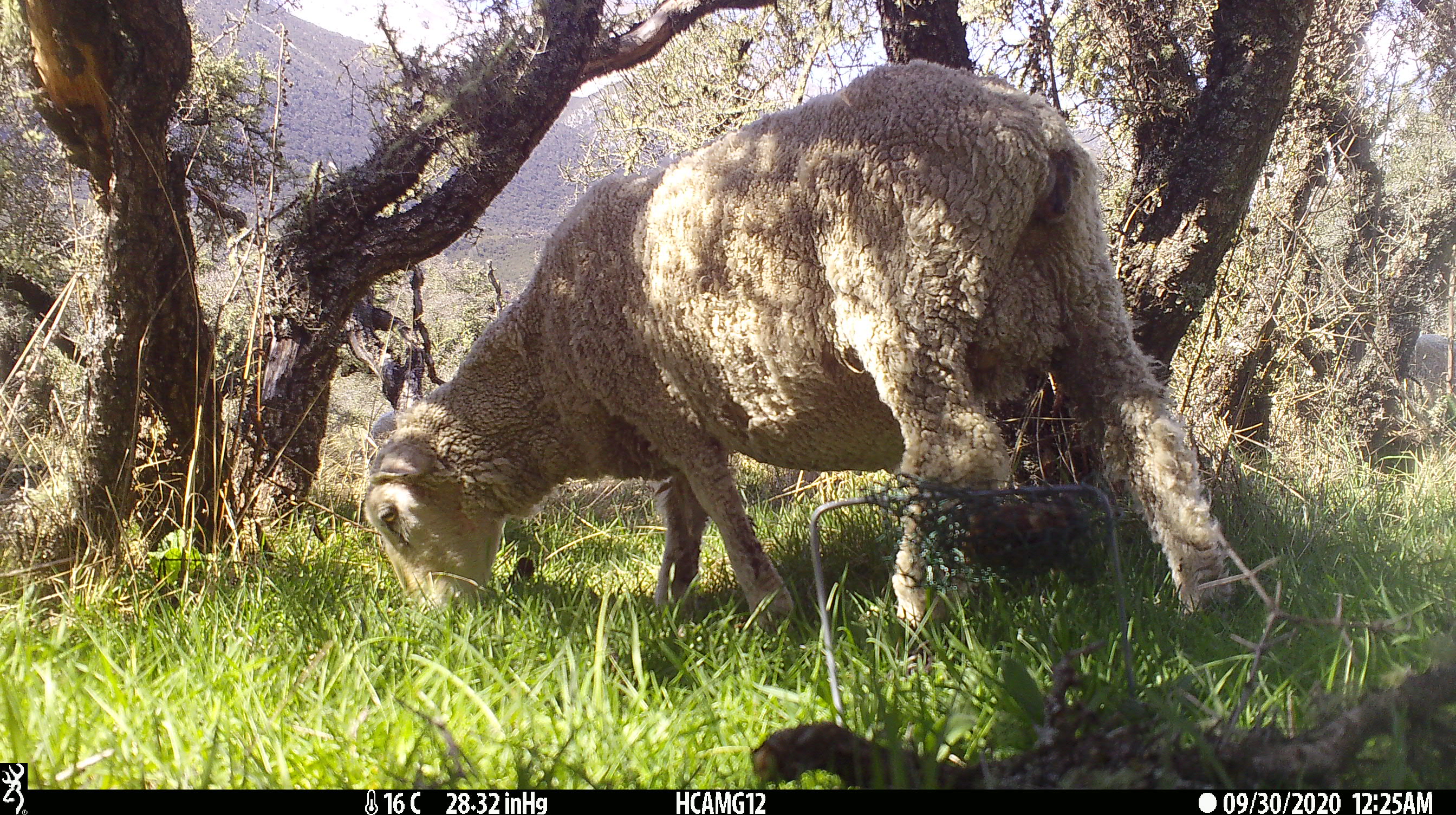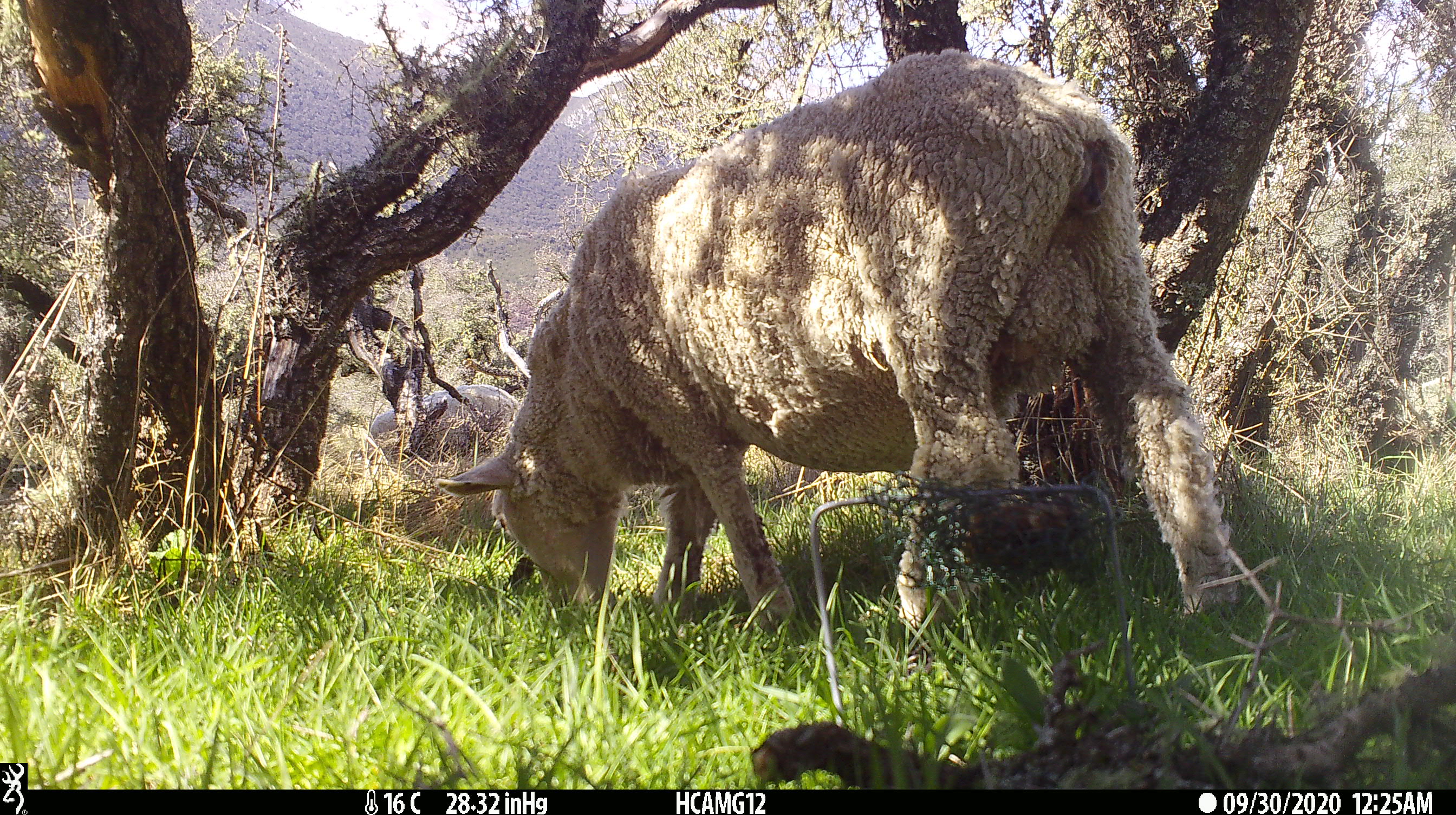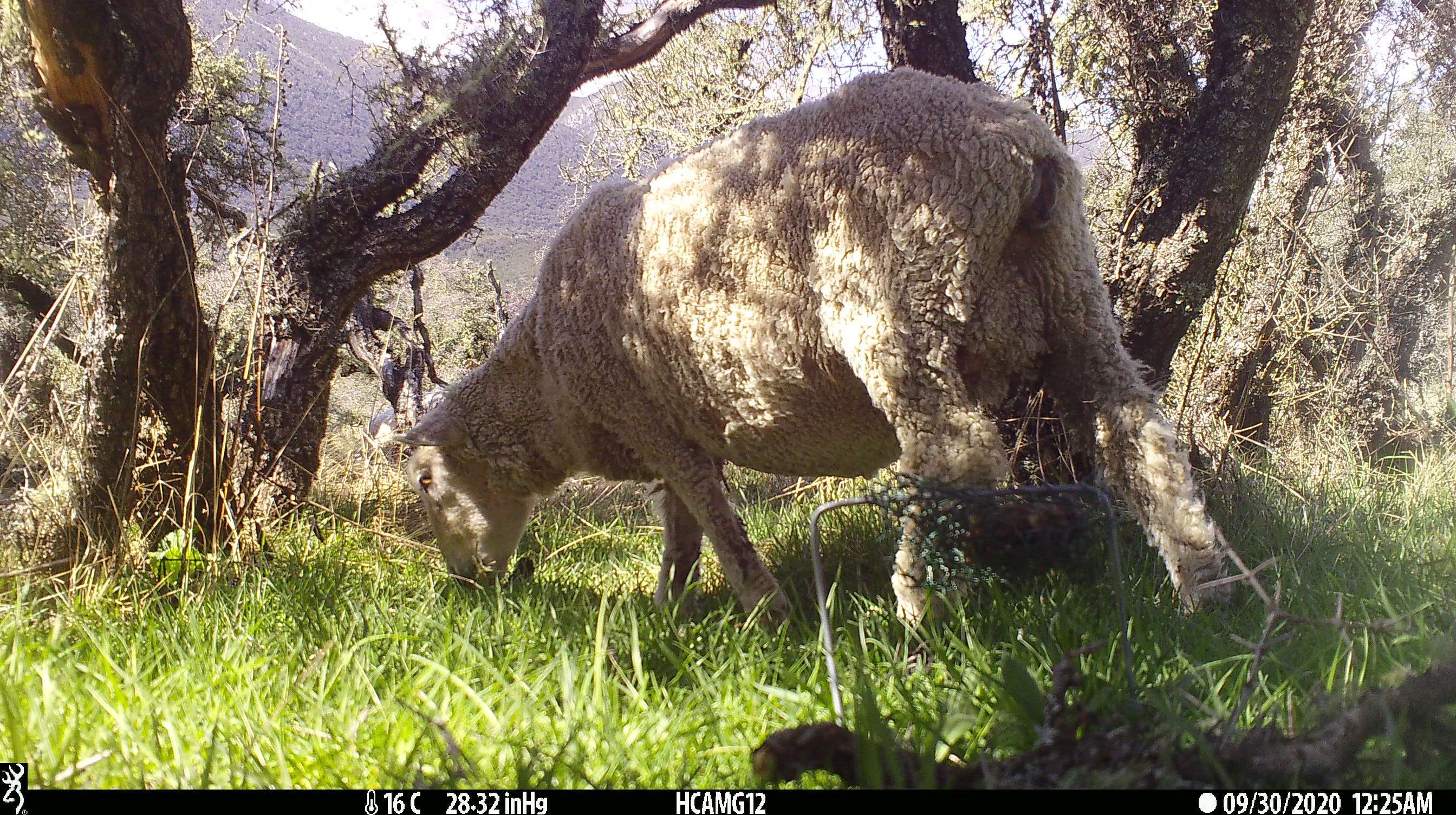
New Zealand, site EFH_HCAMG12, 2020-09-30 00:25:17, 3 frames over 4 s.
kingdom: Animalia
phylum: Chordata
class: Mammalia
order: Artiodactyla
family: Bovidae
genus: Ovis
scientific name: Ovis aries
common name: domestic sheep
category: sheep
Sheep (domestic sheep) (Ovis aries).